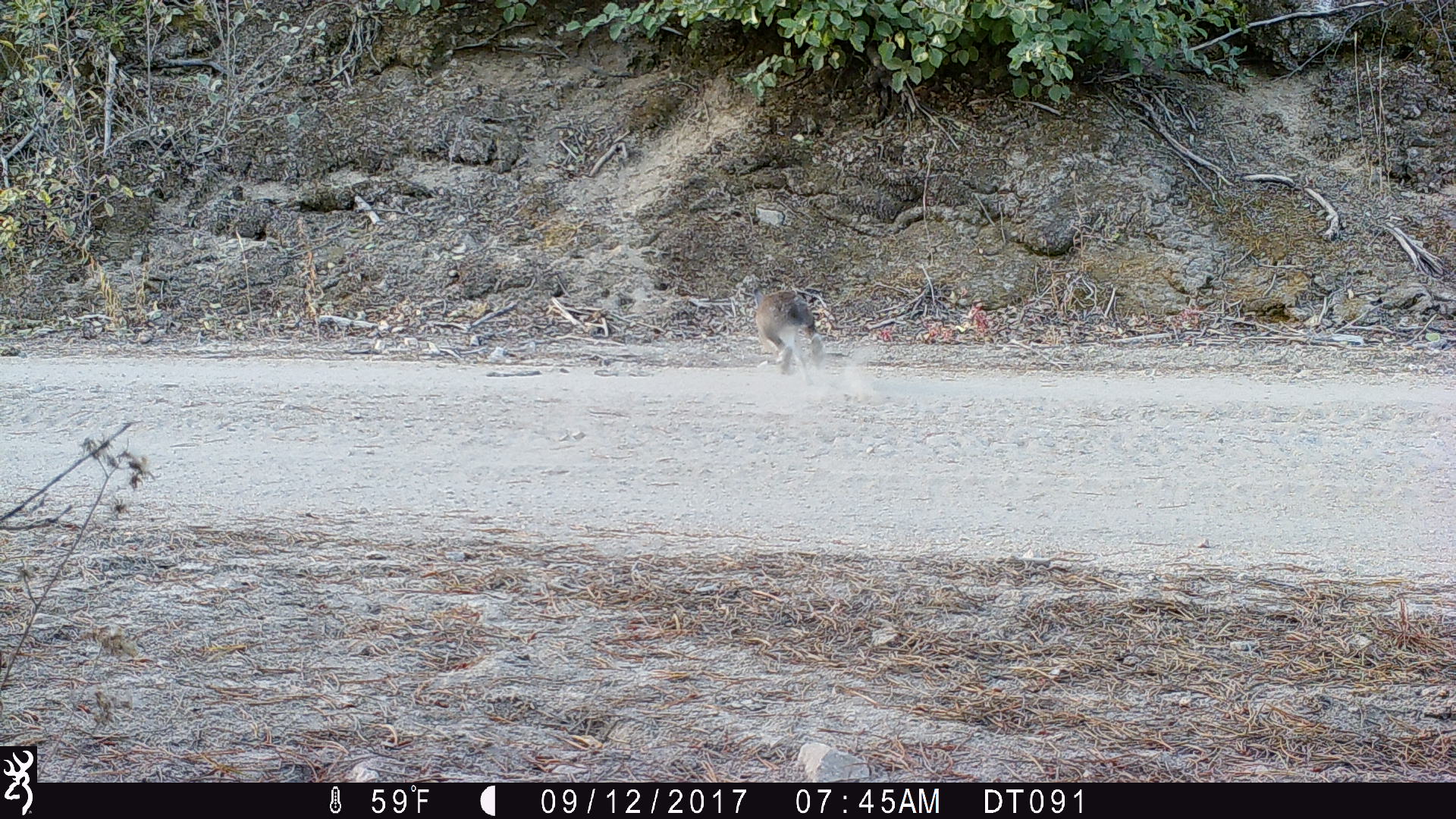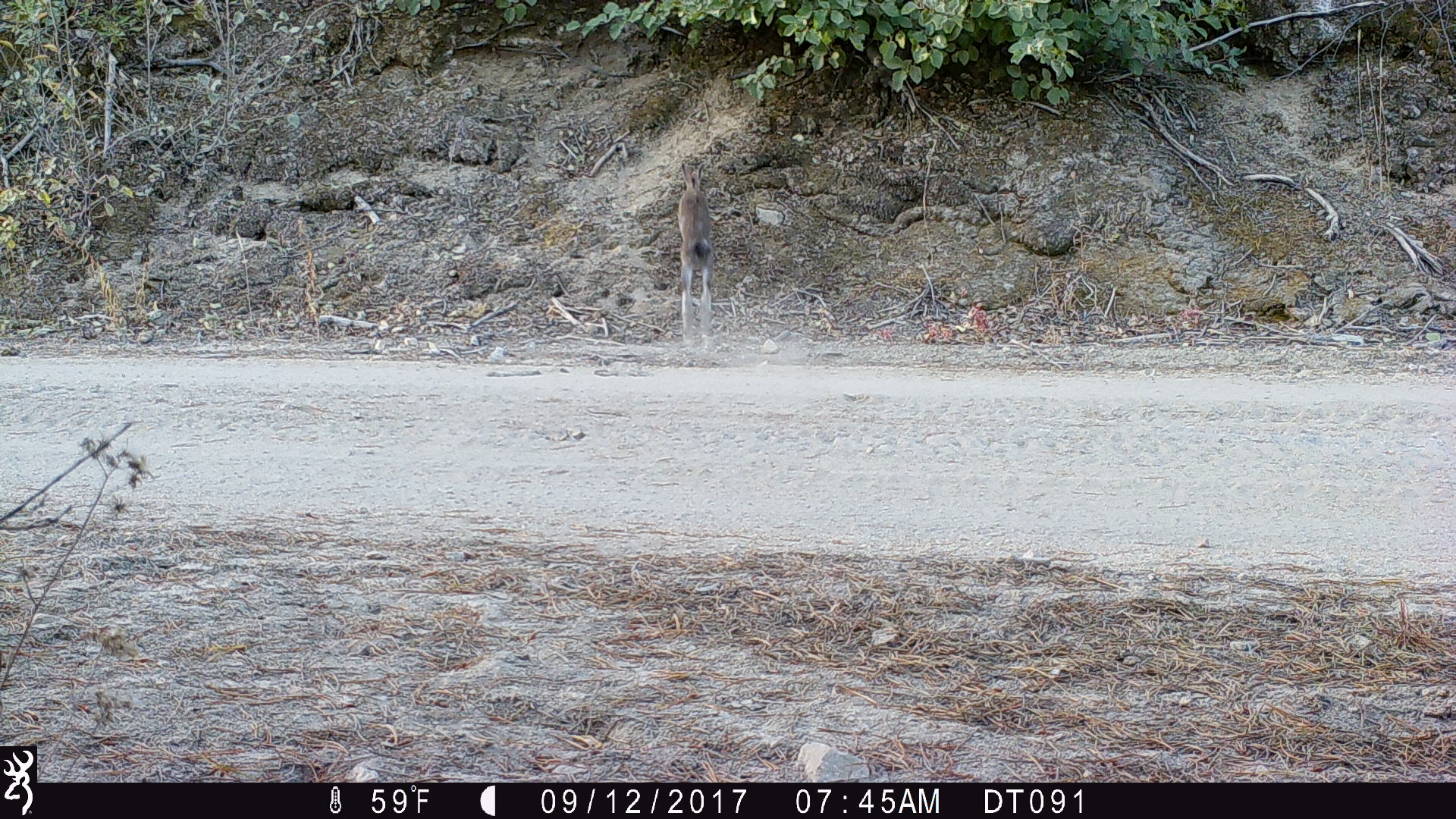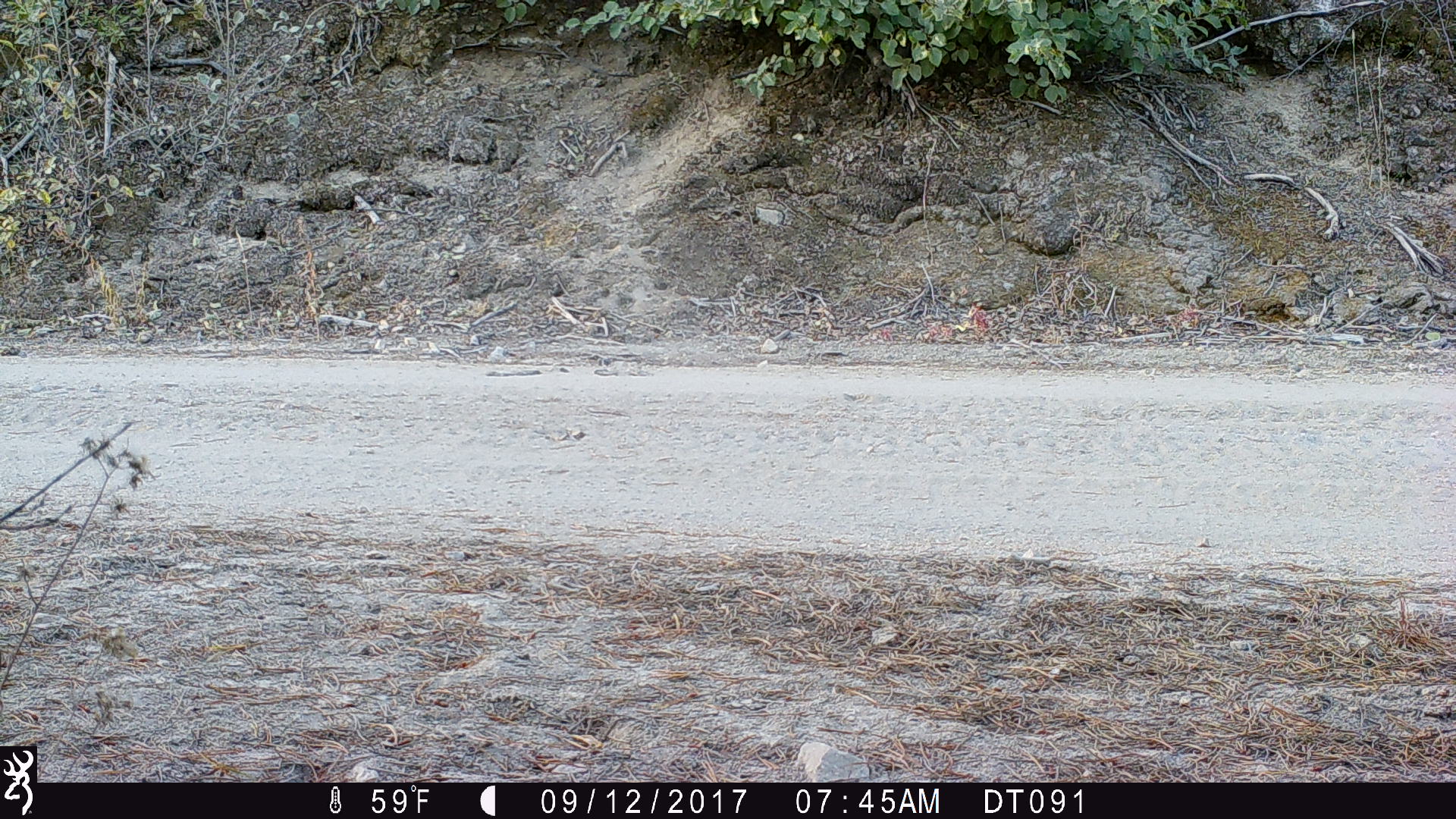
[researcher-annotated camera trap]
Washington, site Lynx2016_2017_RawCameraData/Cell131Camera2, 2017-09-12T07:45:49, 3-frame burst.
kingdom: Animalia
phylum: Chordata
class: Mammalia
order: Lagomorpha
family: Leporidae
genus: Lepus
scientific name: Lepus americanus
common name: snowshoe hare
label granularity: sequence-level